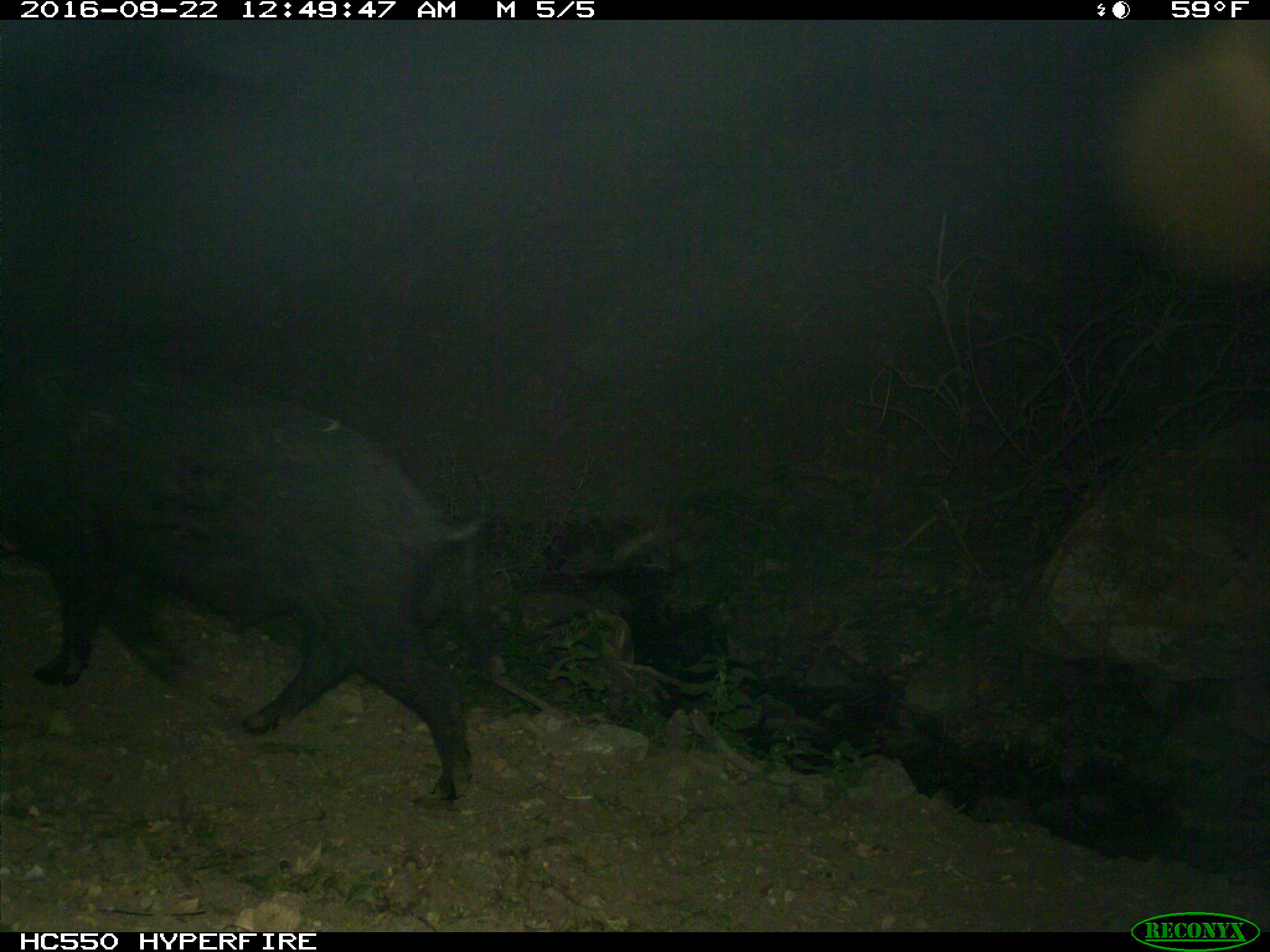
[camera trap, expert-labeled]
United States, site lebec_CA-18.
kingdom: Animalia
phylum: Chordata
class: Mammalia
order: Artiodactyla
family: Suidae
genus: Sus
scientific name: Sus scrofa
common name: wild boar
Sus scrofa (wild boar).